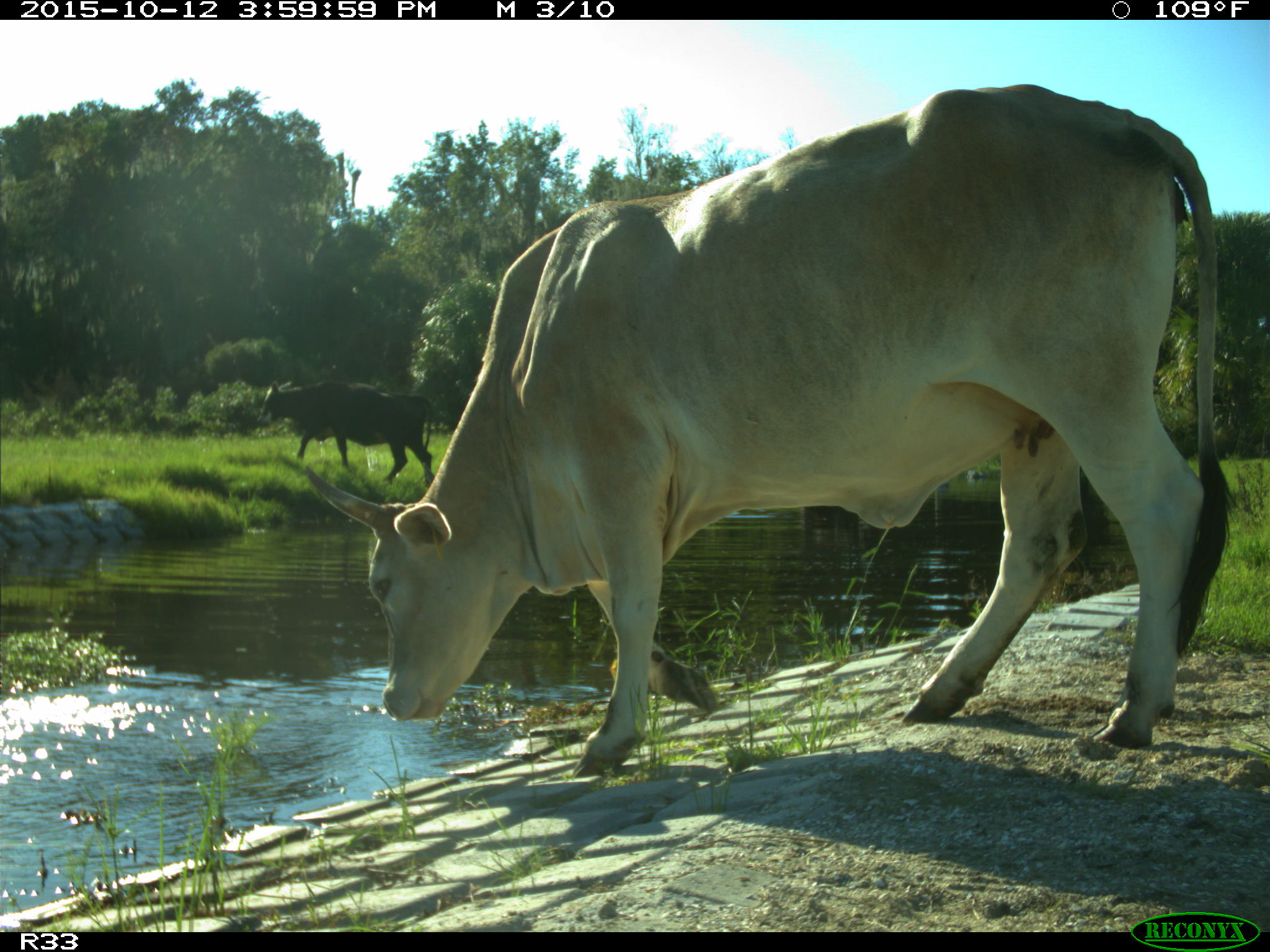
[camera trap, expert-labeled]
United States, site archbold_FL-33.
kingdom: Animalia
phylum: Chordata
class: Mammalia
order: Artiodactyla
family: Bovidae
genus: Bos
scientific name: Bos taurus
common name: domestic cow